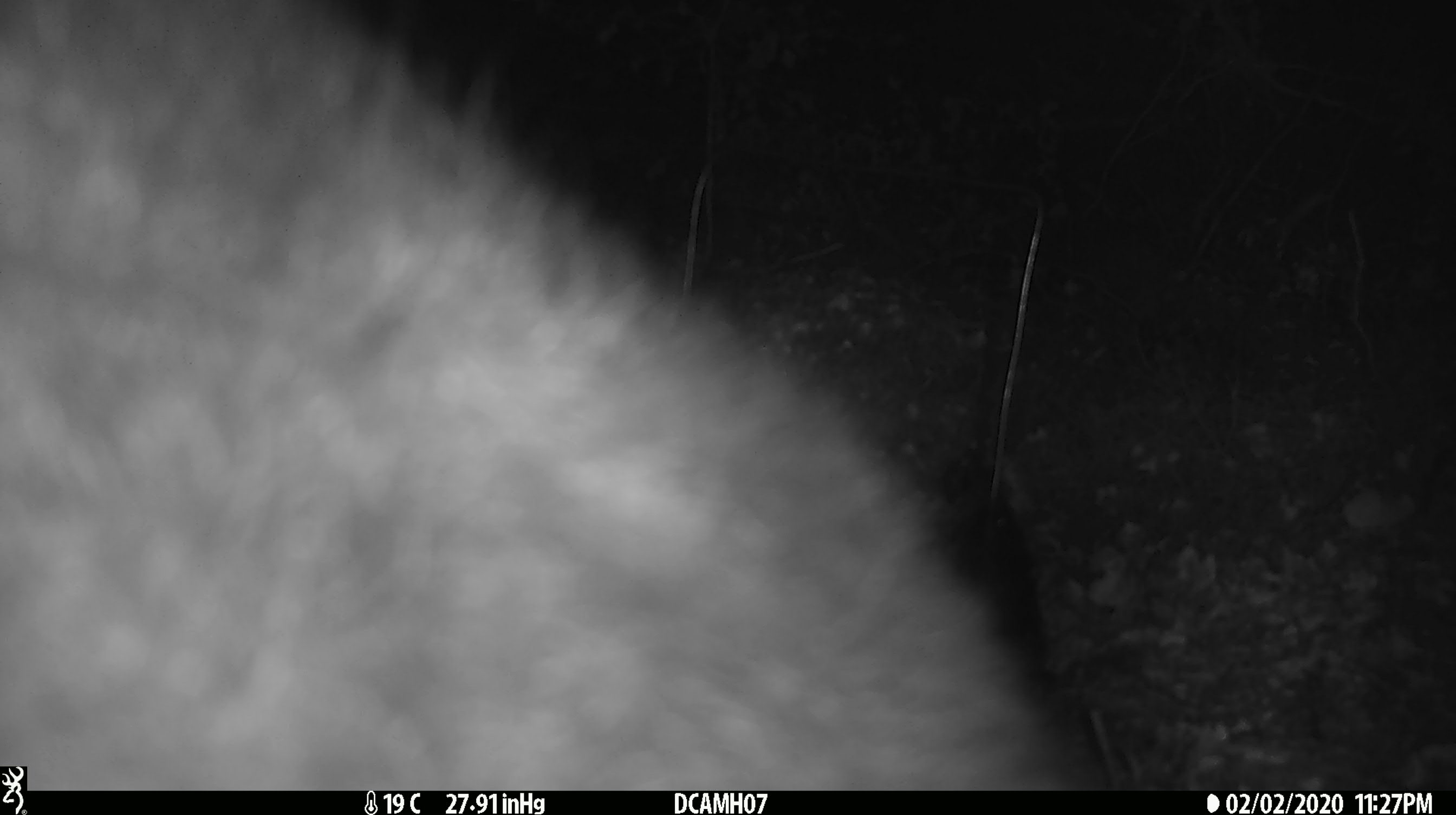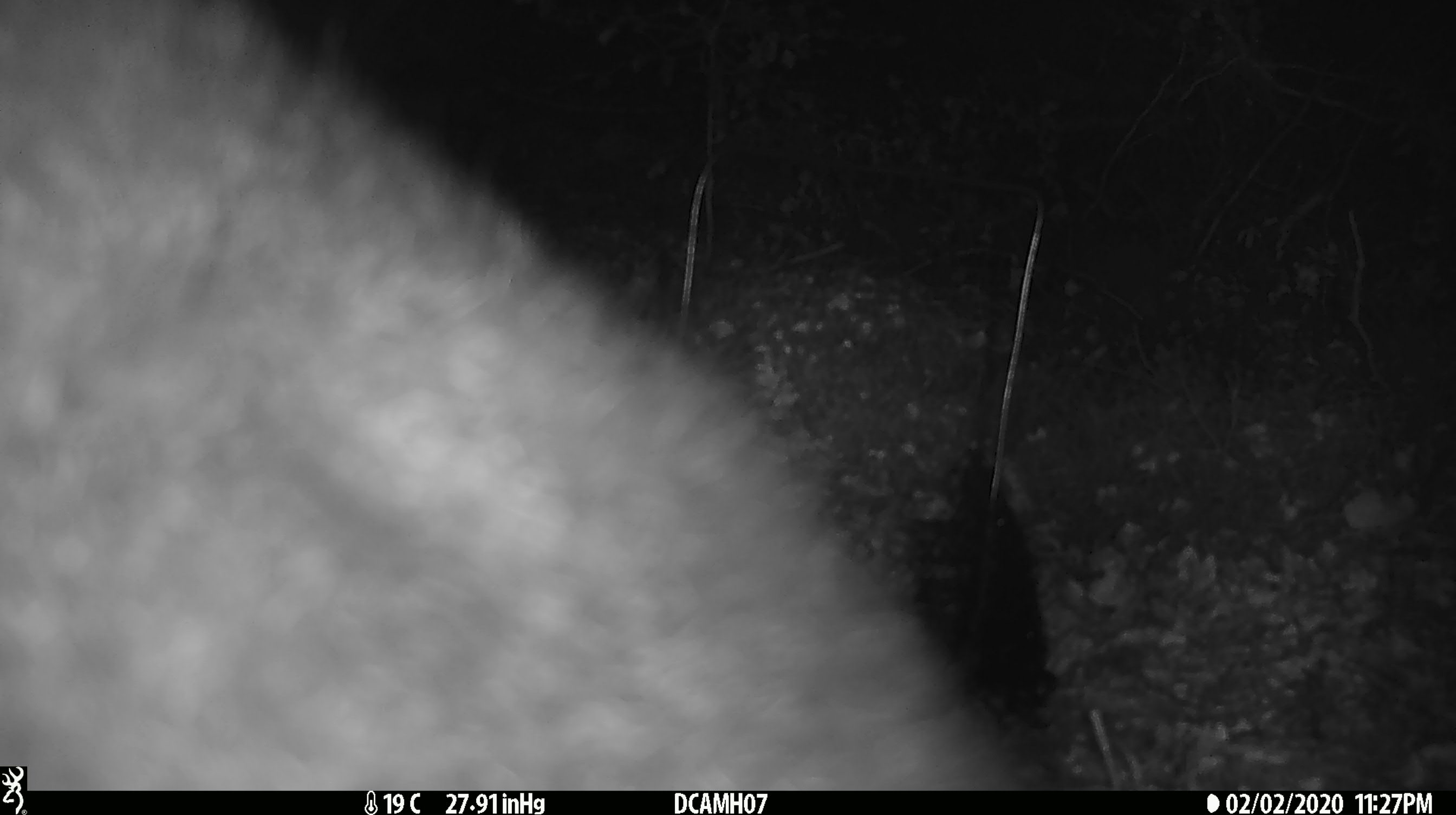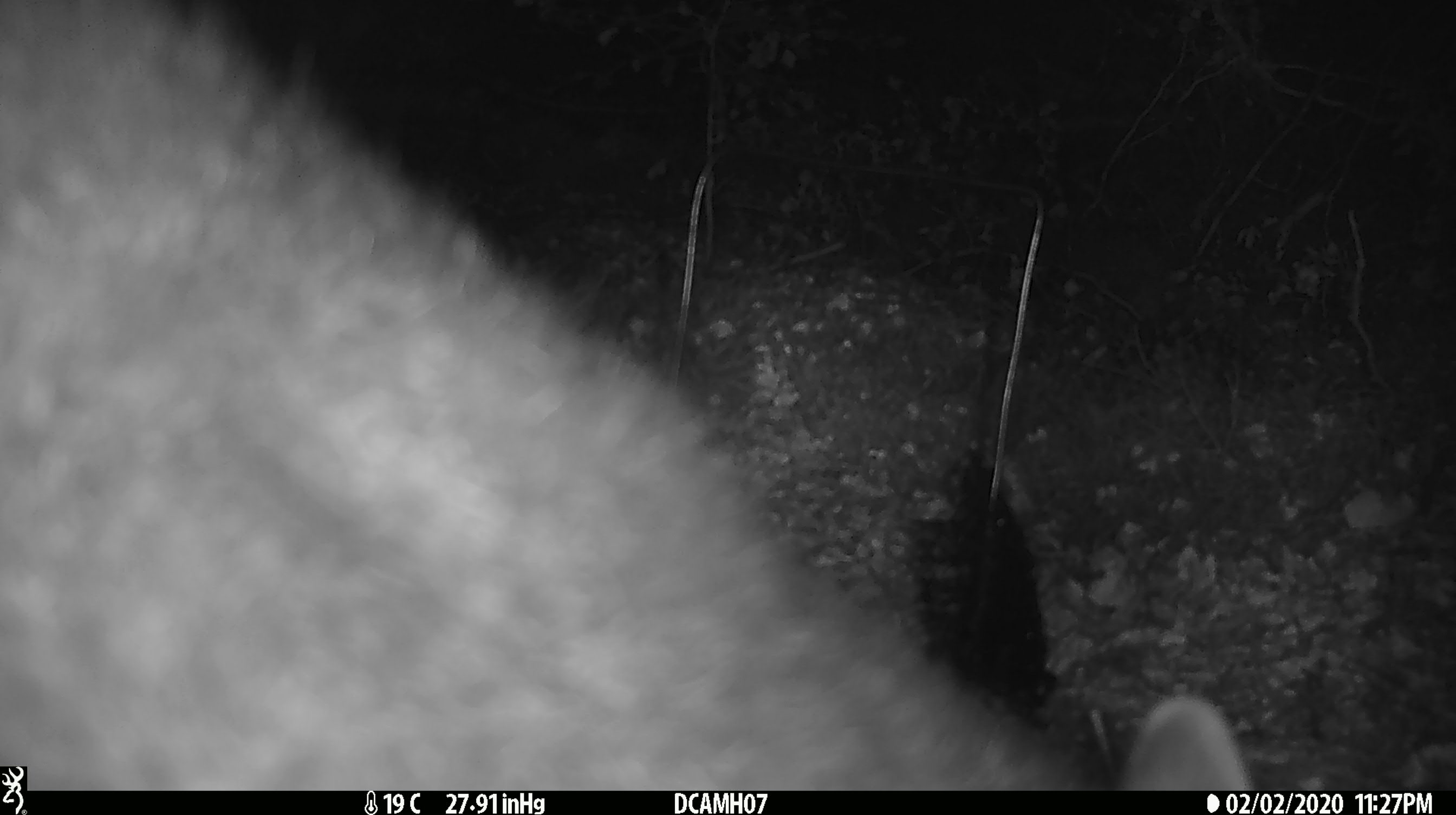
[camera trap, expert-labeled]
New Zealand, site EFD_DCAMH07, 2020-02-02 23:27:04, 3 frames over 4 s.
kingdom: Animalia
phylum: Chordata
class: Mammalia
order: Diprotodontia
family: Phalangeridae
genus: Trichosurus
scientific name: Trichosurus vulpecula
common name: common brushtail possum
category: possum